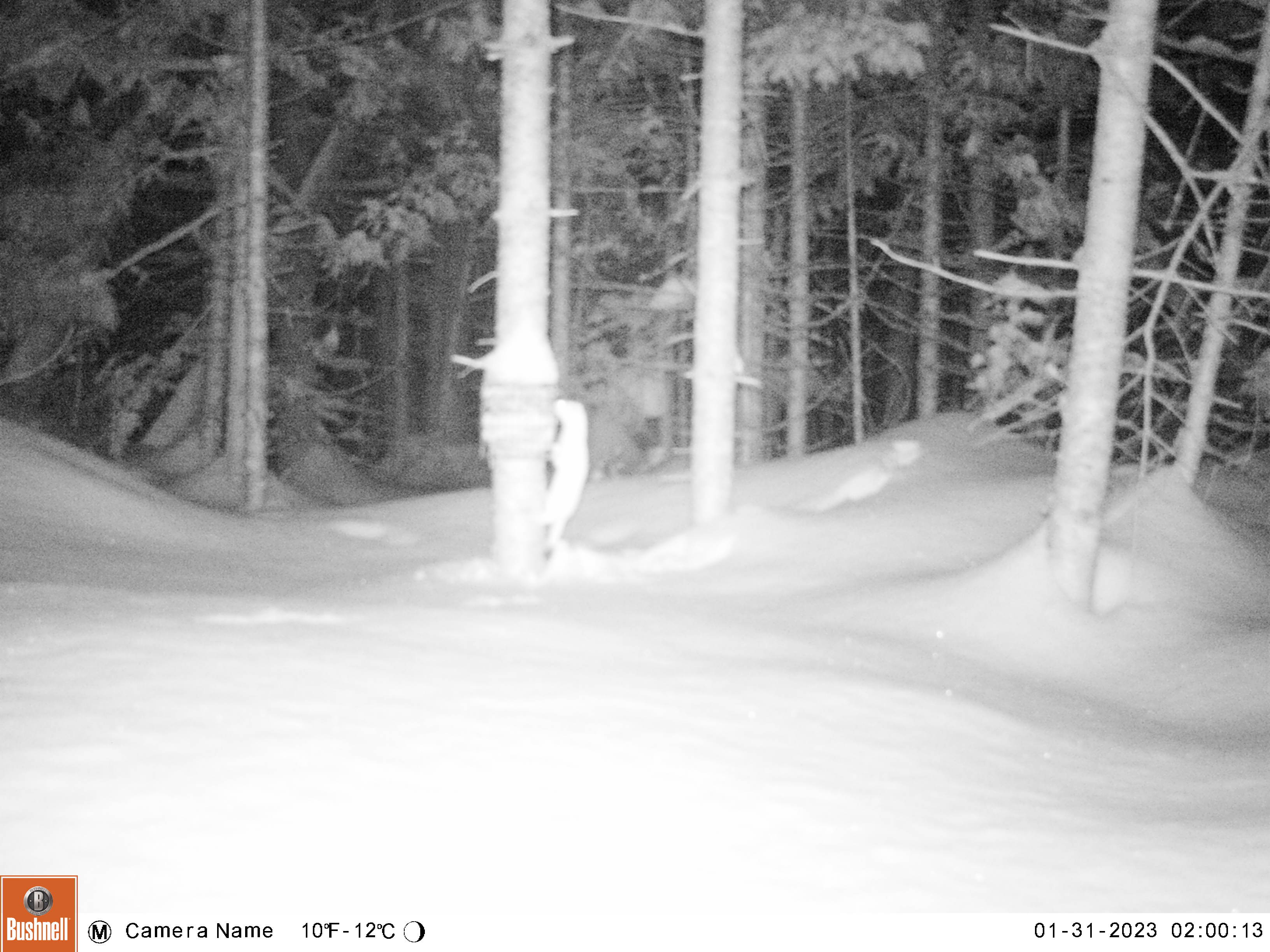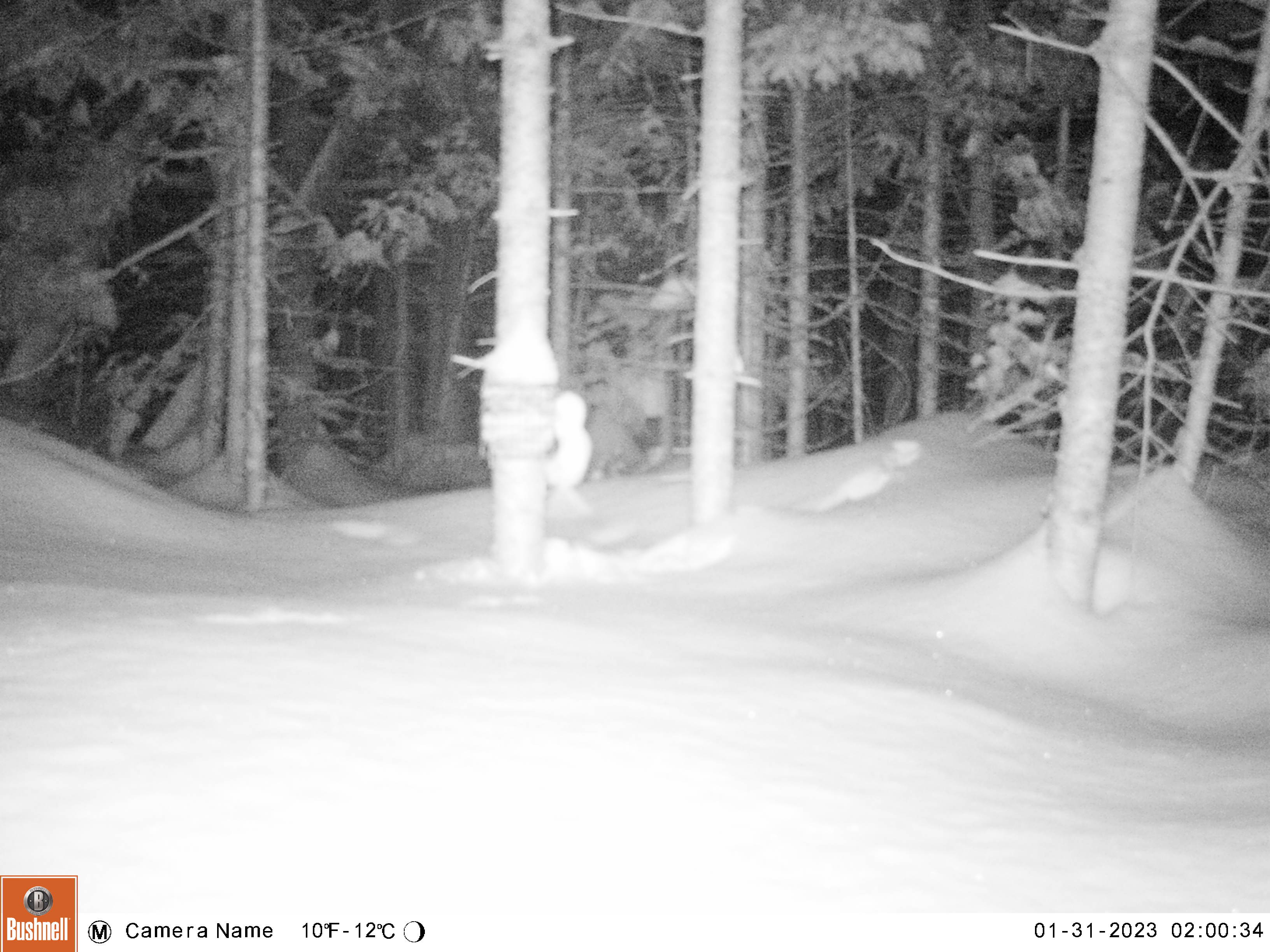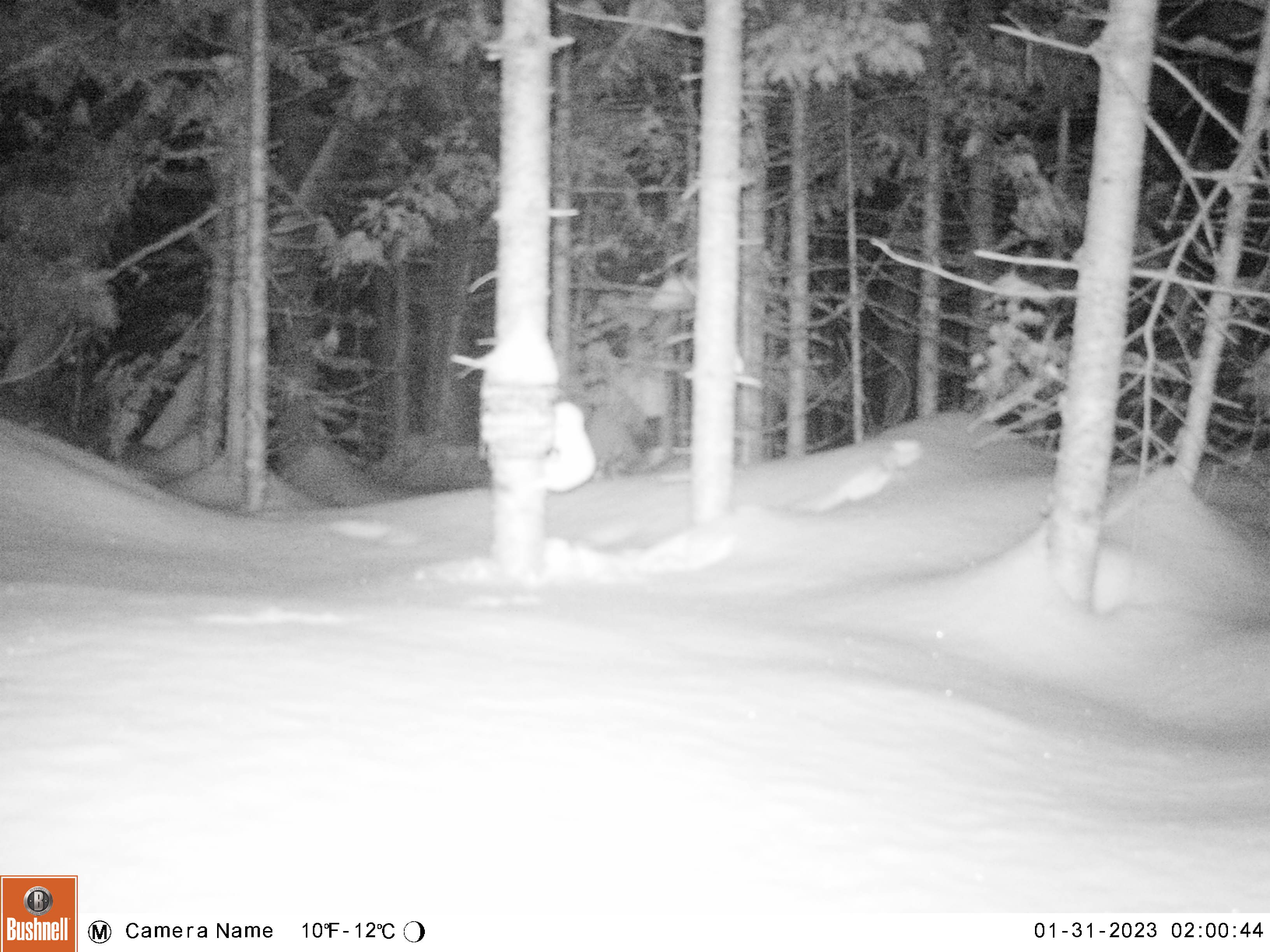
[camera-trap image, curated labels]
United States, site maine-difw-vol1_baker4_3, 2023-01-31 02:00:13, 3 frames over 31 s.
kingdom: Animalia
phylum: Chordata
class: Mammalia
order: Carnivora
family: Mustelidae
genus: Mustela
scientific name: Mustela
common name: weasel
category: weasel sp.